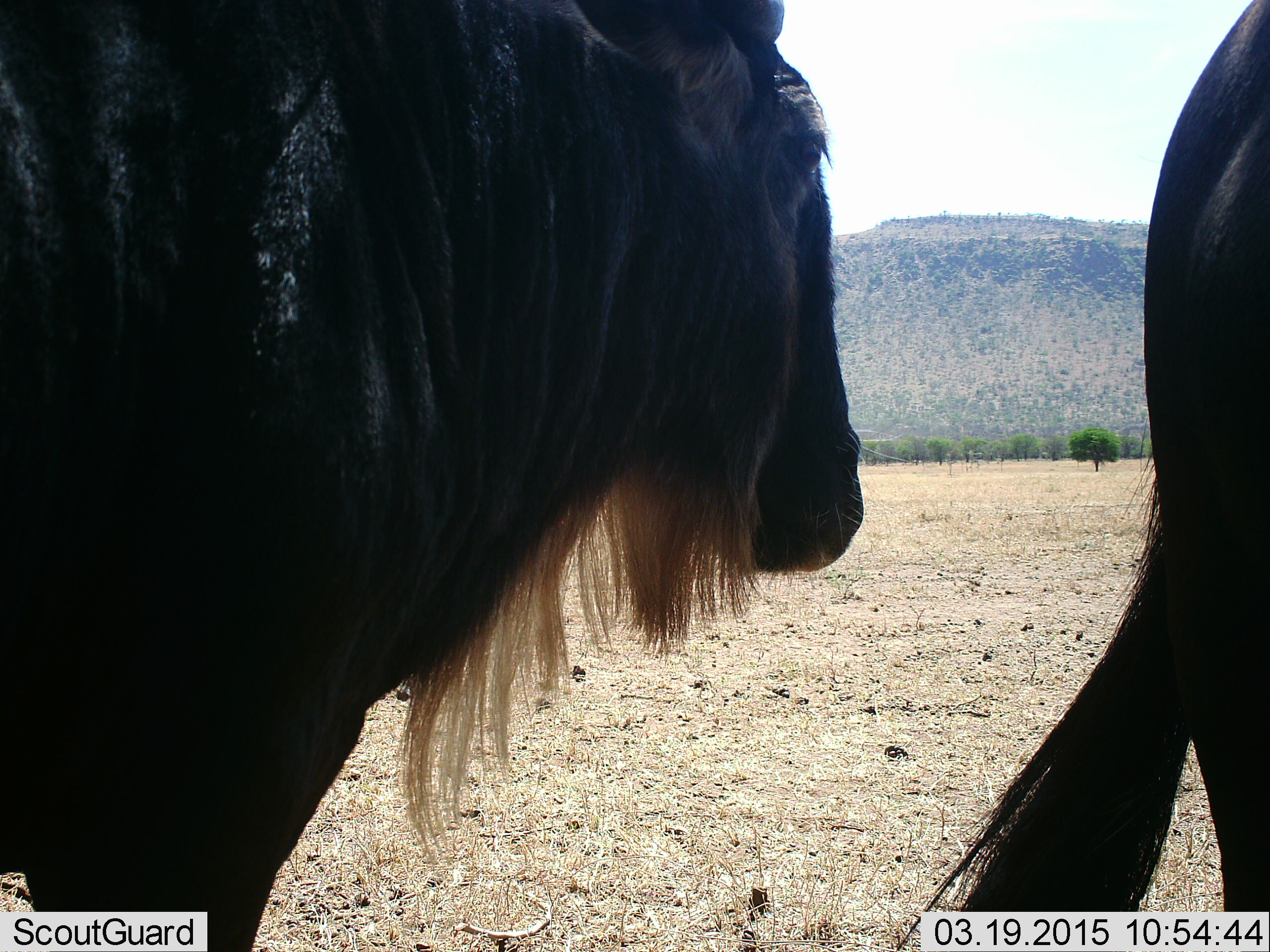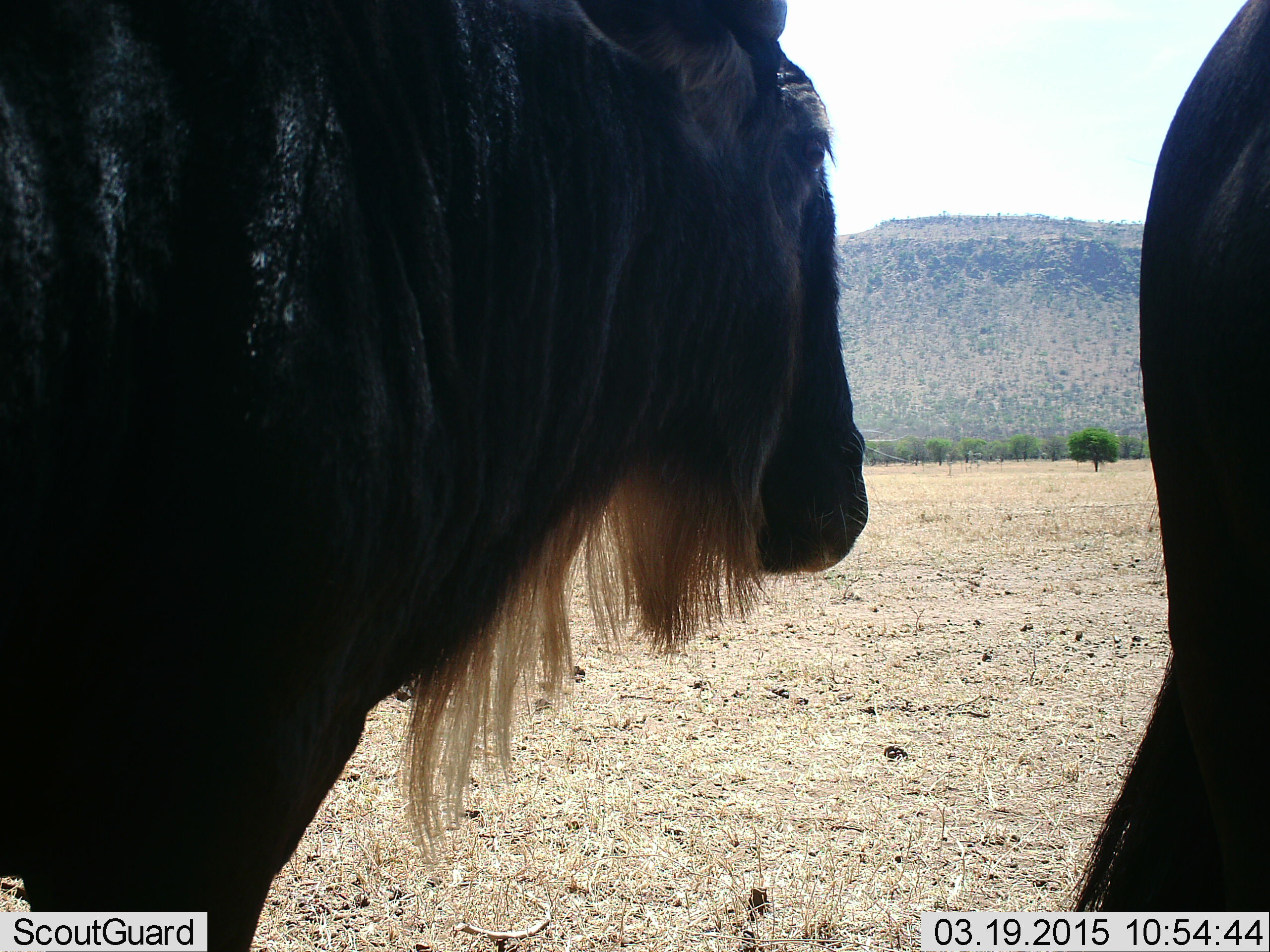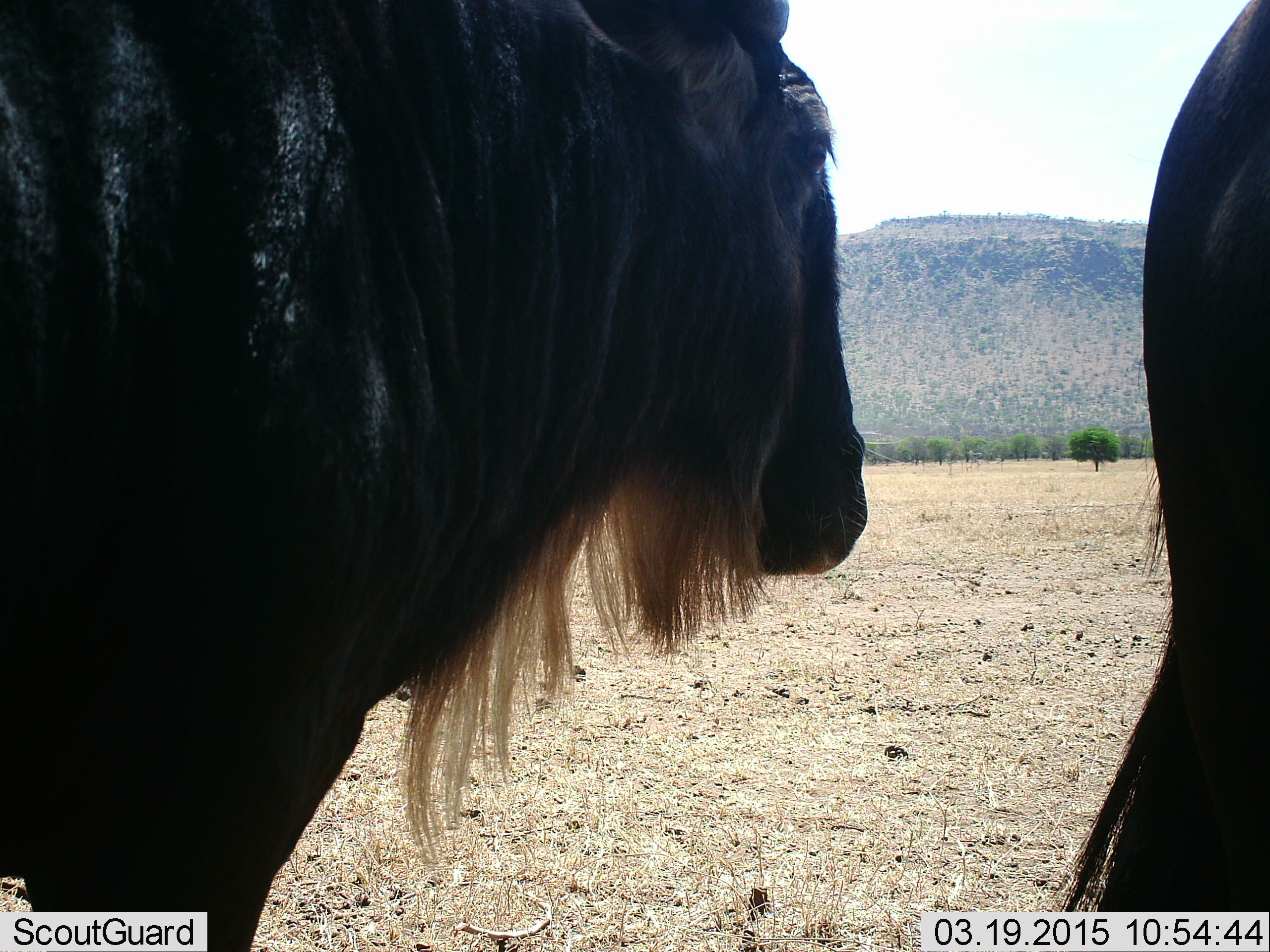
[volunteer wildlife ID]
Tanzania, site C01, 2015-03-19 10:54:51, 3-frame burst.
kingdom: Animalia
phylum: Chordata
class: Mammalia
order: Artiodactyla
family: Bovidae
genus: Connochaetes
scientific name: Connochaetes taurinus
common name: blue wildebeest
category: wildebeest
Wildebeest (blue wildebeest) (Connochaetes taurinus), count 2. Behavior (volunteer vote fractions): standing 80%, resting 0%, moving 20%, interacting 10%. Young present (vote fraction): 0%. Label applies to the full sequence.